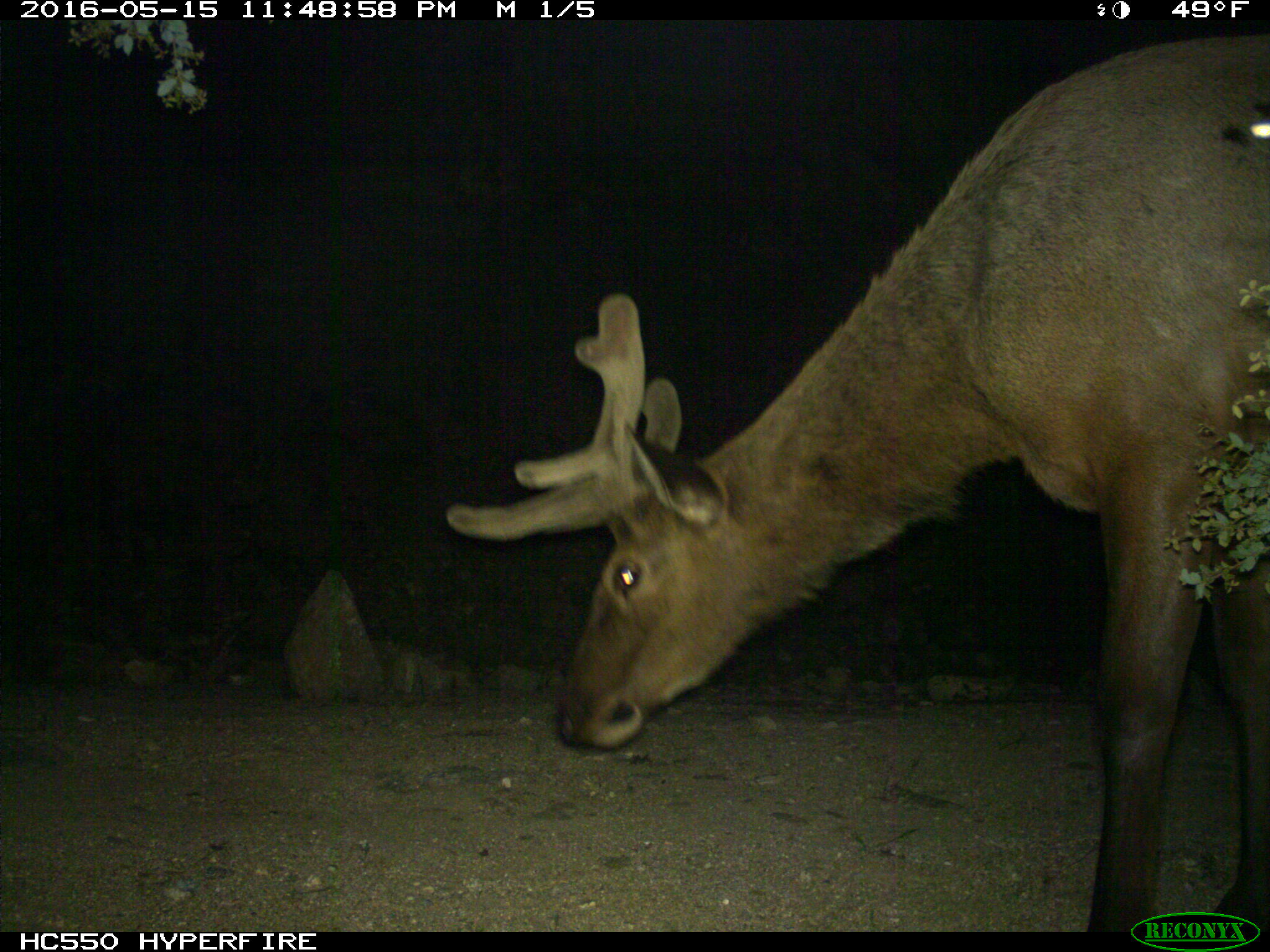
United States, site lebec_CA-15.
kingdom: Animalia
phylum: Chordata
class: Mammalia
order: Artiodactyla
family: Cervidae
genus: Cervus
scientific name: Cervus canadensis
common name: elk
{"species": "Cervus canadensis (elk)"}